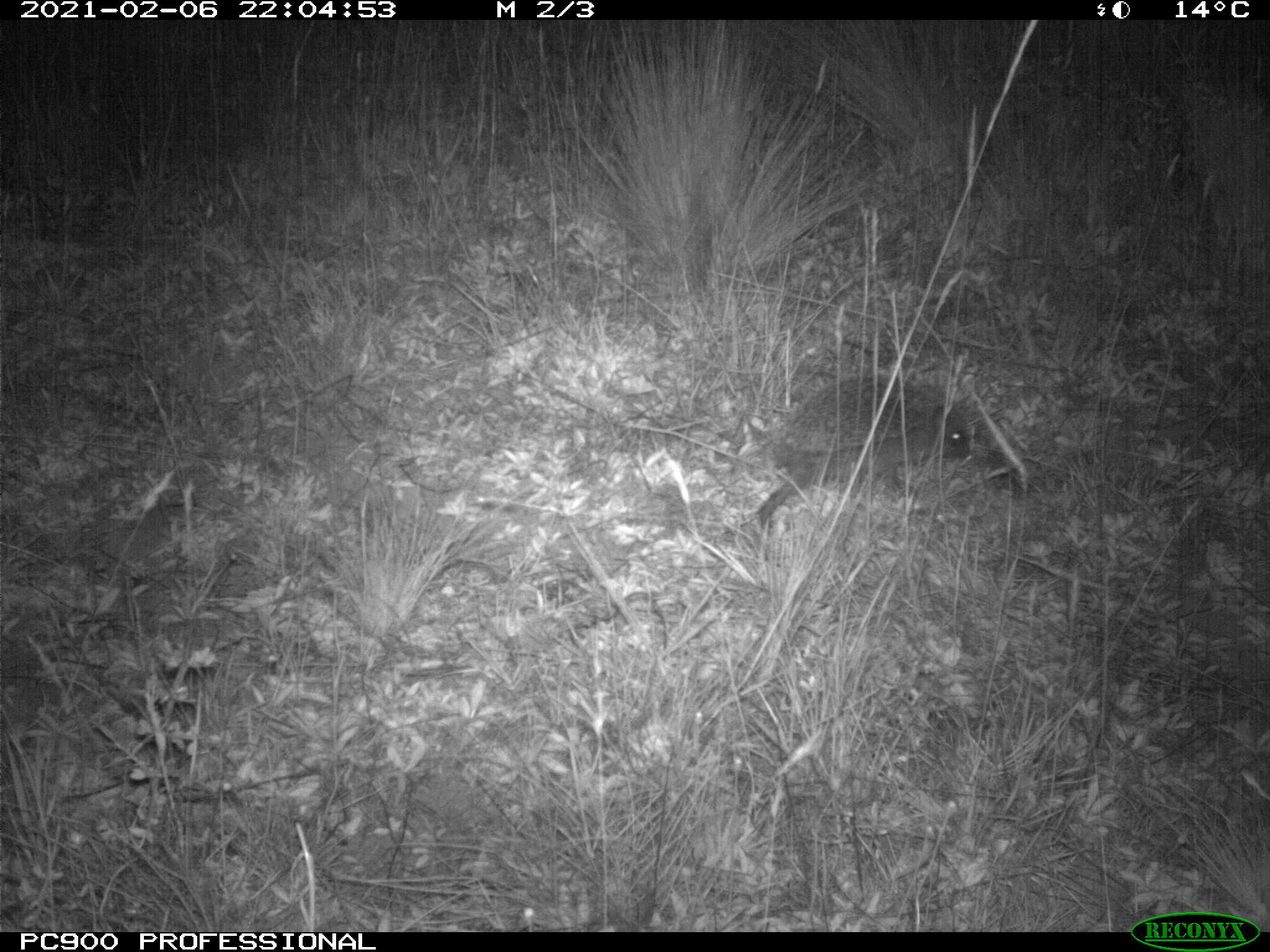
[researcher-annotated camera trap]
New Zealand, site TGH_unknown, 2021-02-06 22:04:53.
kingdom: Animalia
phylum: Chordata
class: Mammalia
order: Eulipotyphla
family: Erinaceidae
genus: Erinaceus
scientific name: Erinaceus europaeus europaeus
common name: european hedgehog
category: hedgehog